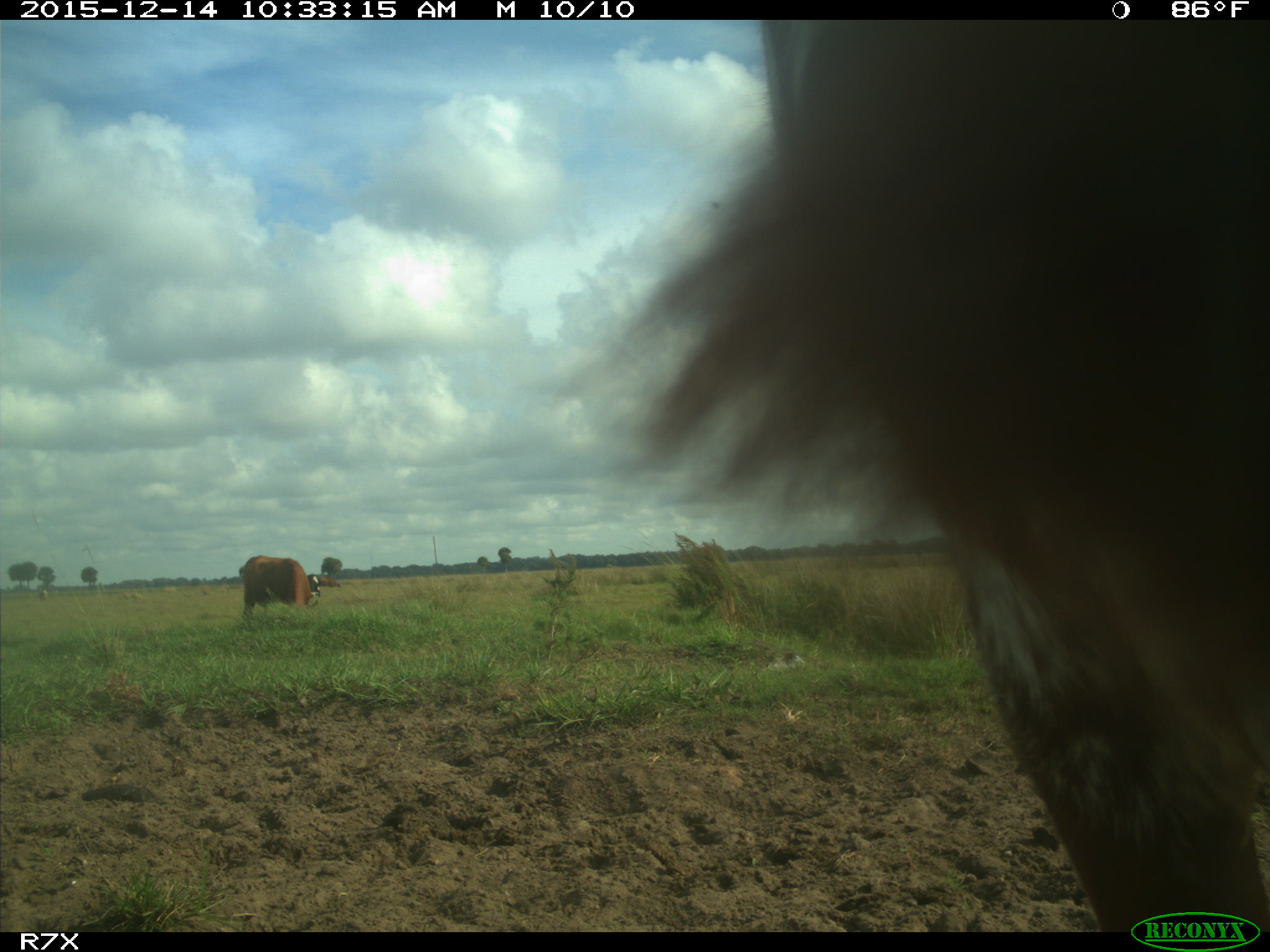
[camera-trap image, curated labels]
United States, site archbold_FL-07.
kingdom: Animalia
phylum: Chordata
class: Mammalia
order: Artiodactyla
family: Bovidae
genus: Bos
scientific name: Bos taurus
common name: domestic cow